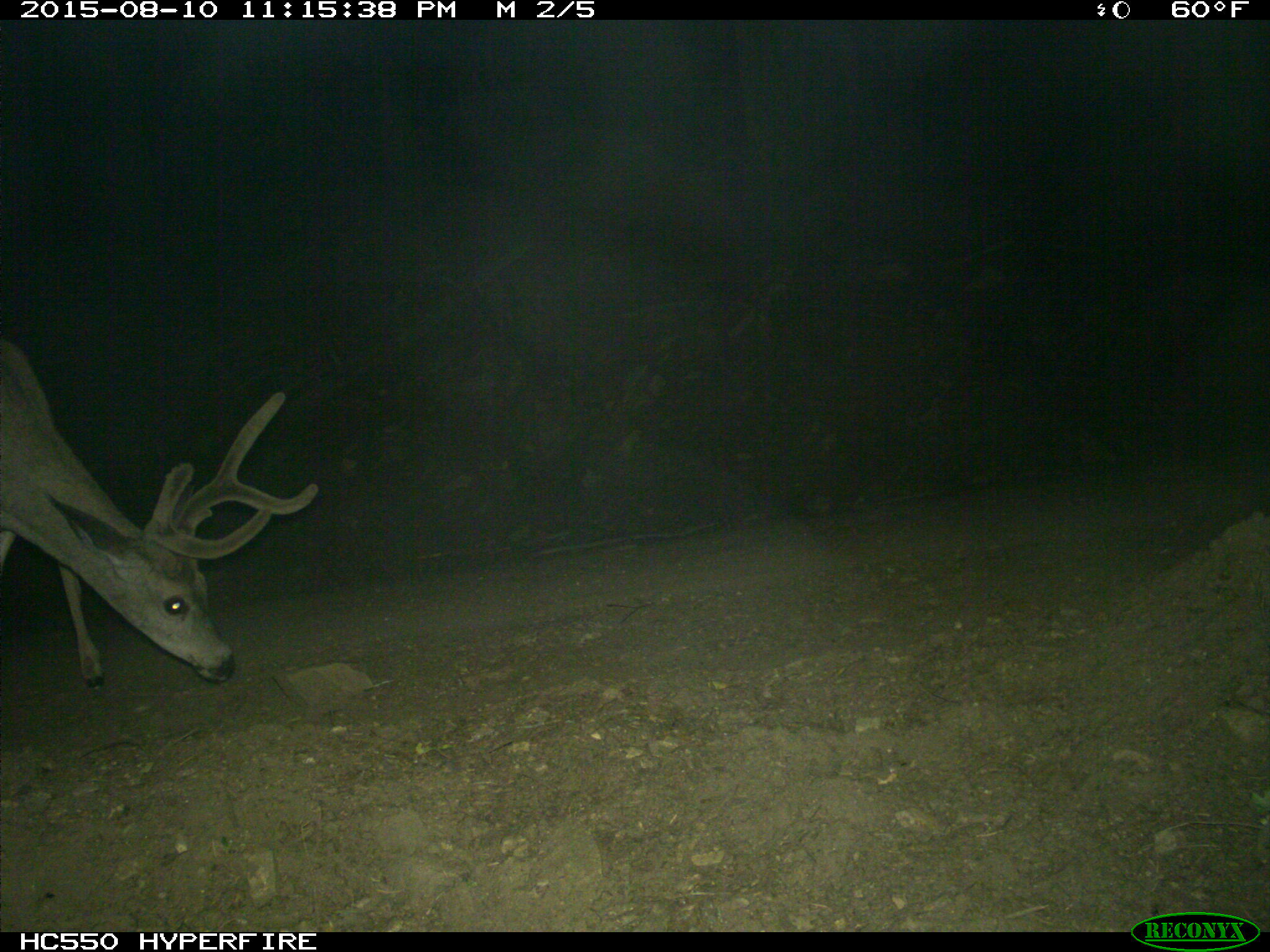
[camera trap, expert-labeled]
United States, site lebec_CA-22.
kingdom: Animalia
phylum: Chordata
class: Mammalia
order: Artiodactyla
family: Cervidae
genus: Odocoileus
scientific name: Odocoileus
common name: deer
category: unidentified deer